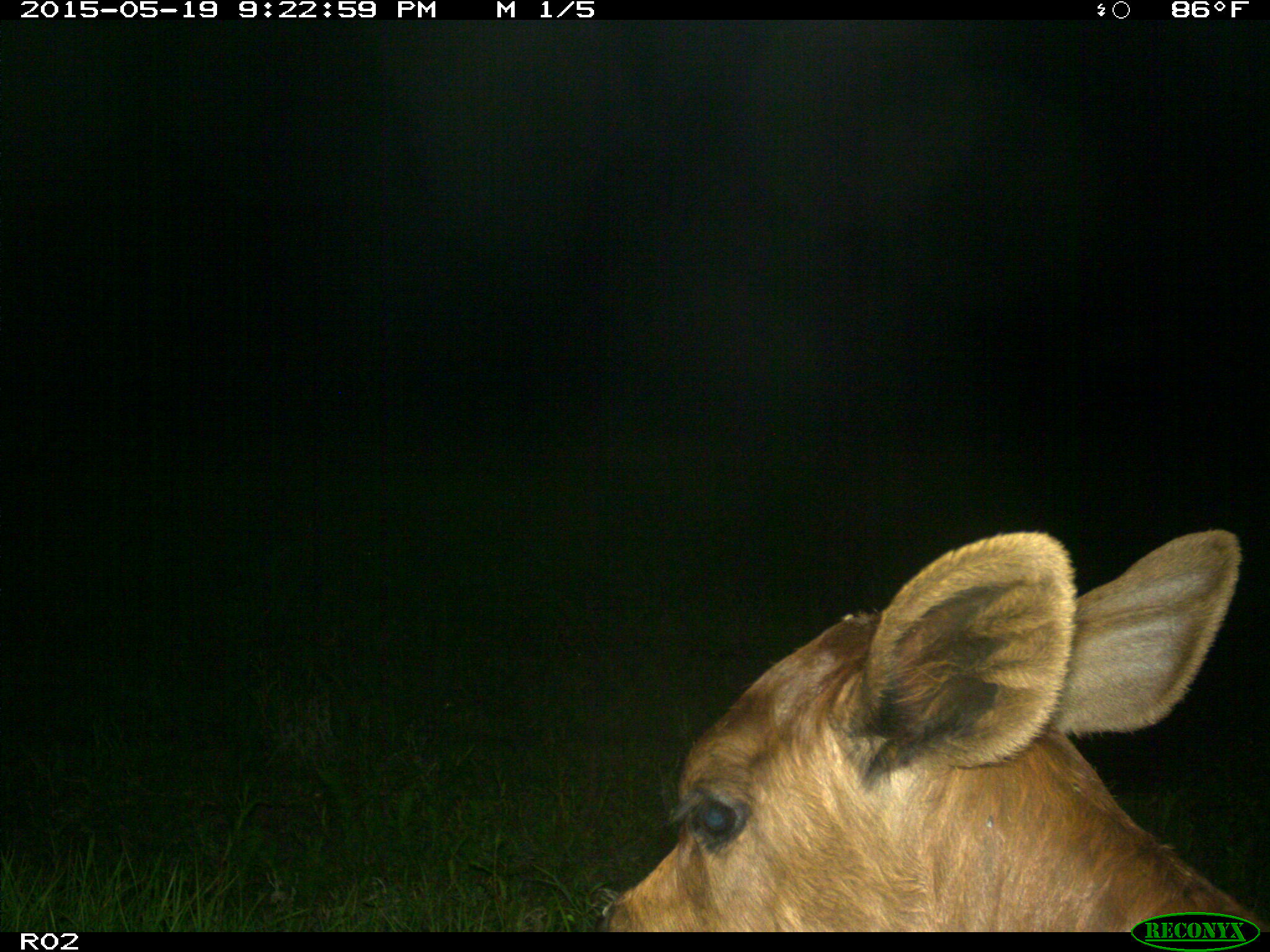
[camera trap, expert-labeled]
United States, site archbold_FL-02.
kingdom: Animalia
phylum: Chordata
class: Mammalia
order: Artiodactyla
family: Bovidae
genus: Bos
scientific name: Bos taurus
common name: domestic cow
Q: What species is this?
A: Bos taurus (domestic cow).